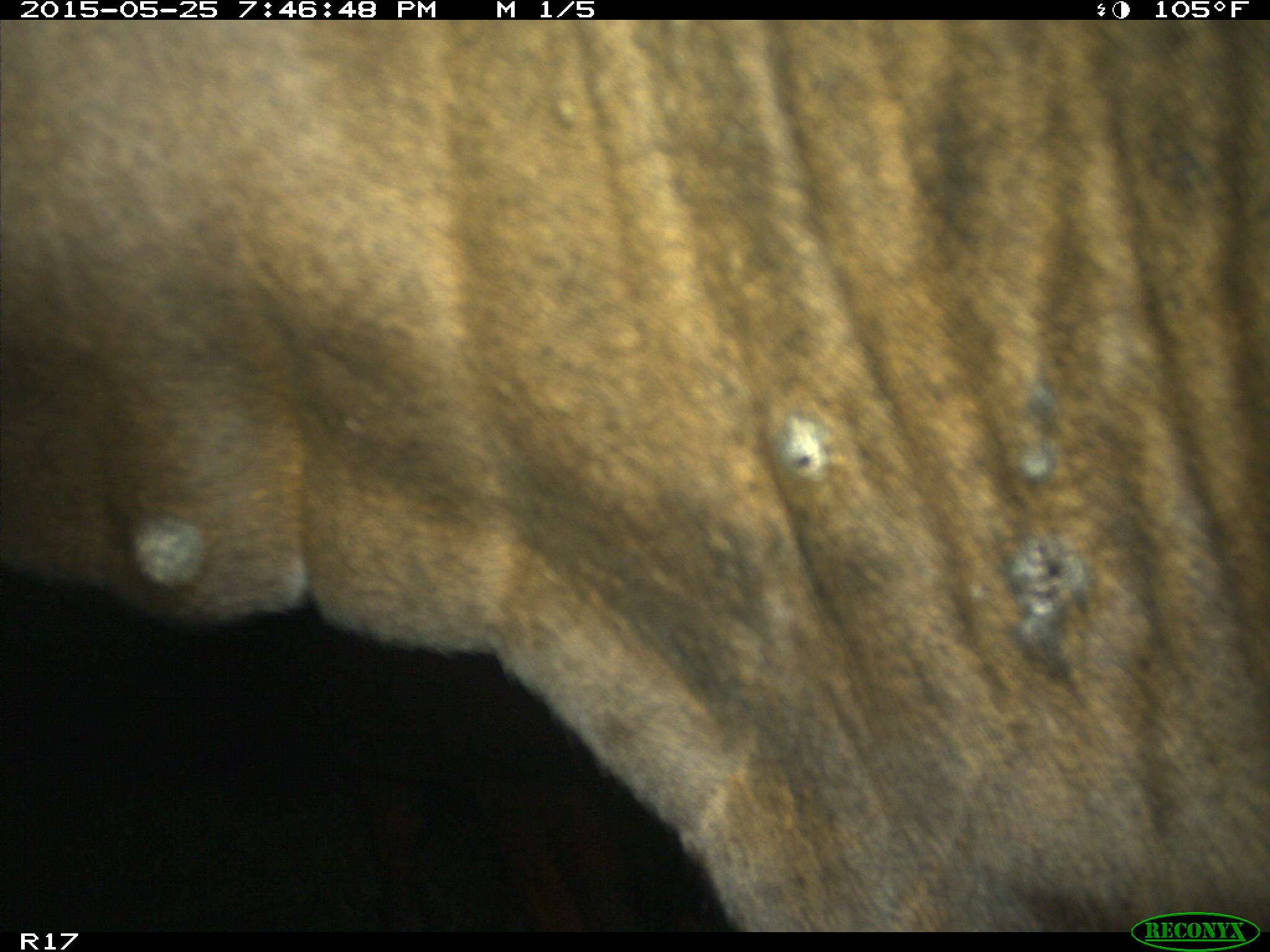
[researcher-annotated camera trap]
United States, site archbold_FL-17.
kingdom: Animalia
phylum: Chordata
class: Mammalia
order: Artiodactyla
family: Bovidae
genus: Bos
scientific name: Bos taurus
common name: domestic cow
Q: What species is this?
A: Bos taurus (domestic cow).